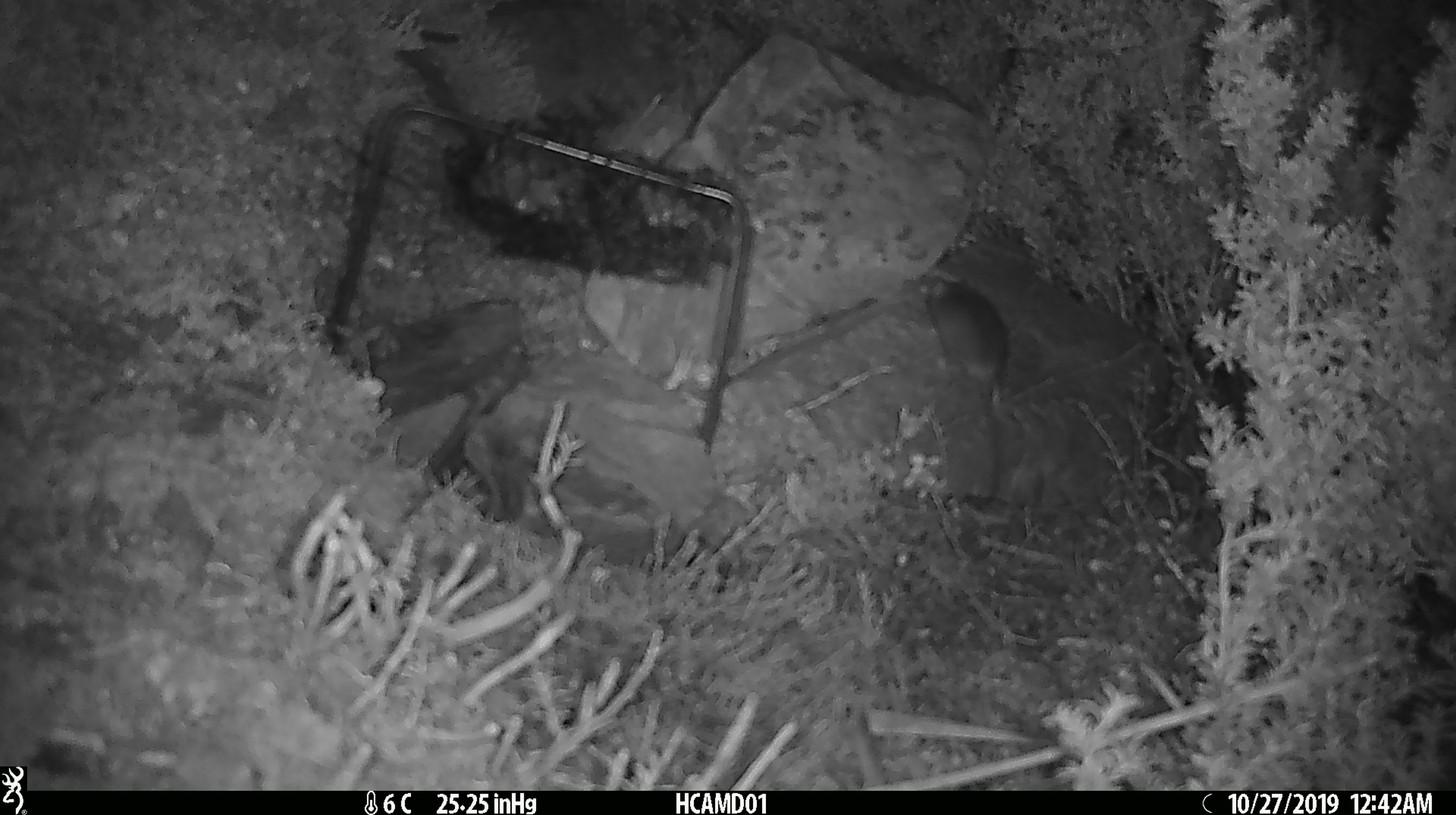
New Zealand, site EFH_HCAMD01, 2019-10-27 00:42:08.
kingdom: Animalia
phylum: Chordata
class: Mammalia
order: Rodentia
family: Muridae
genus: Mus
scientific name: Mus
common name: mouse